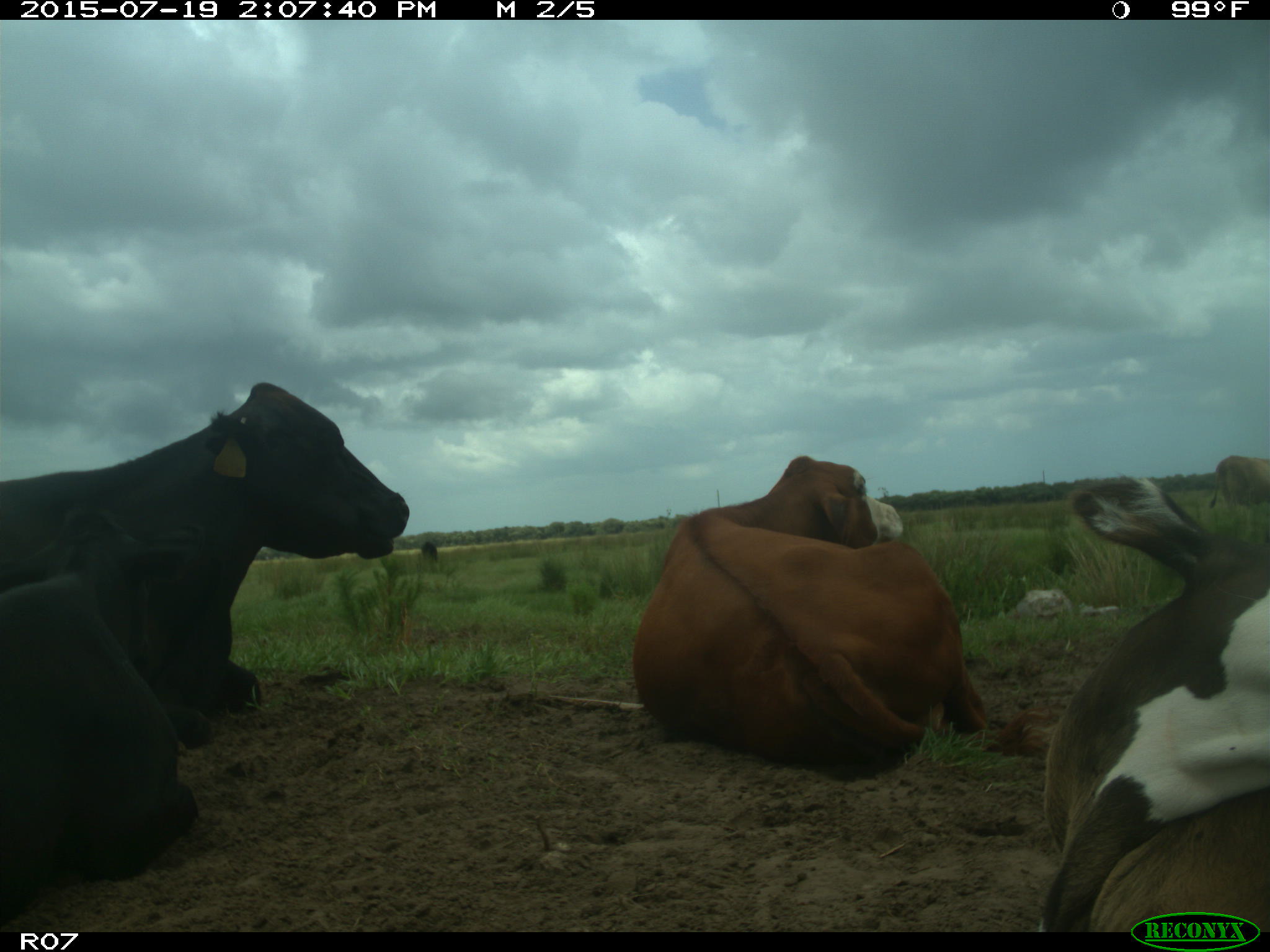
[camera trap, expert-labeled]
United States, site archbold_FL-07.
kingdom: Animalia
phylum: Chordata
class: Mammalia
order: Artiodactyla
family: Bovidae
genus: Bos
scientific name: Bos taurus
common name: domestic cow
Bos taurus (domestic cow).